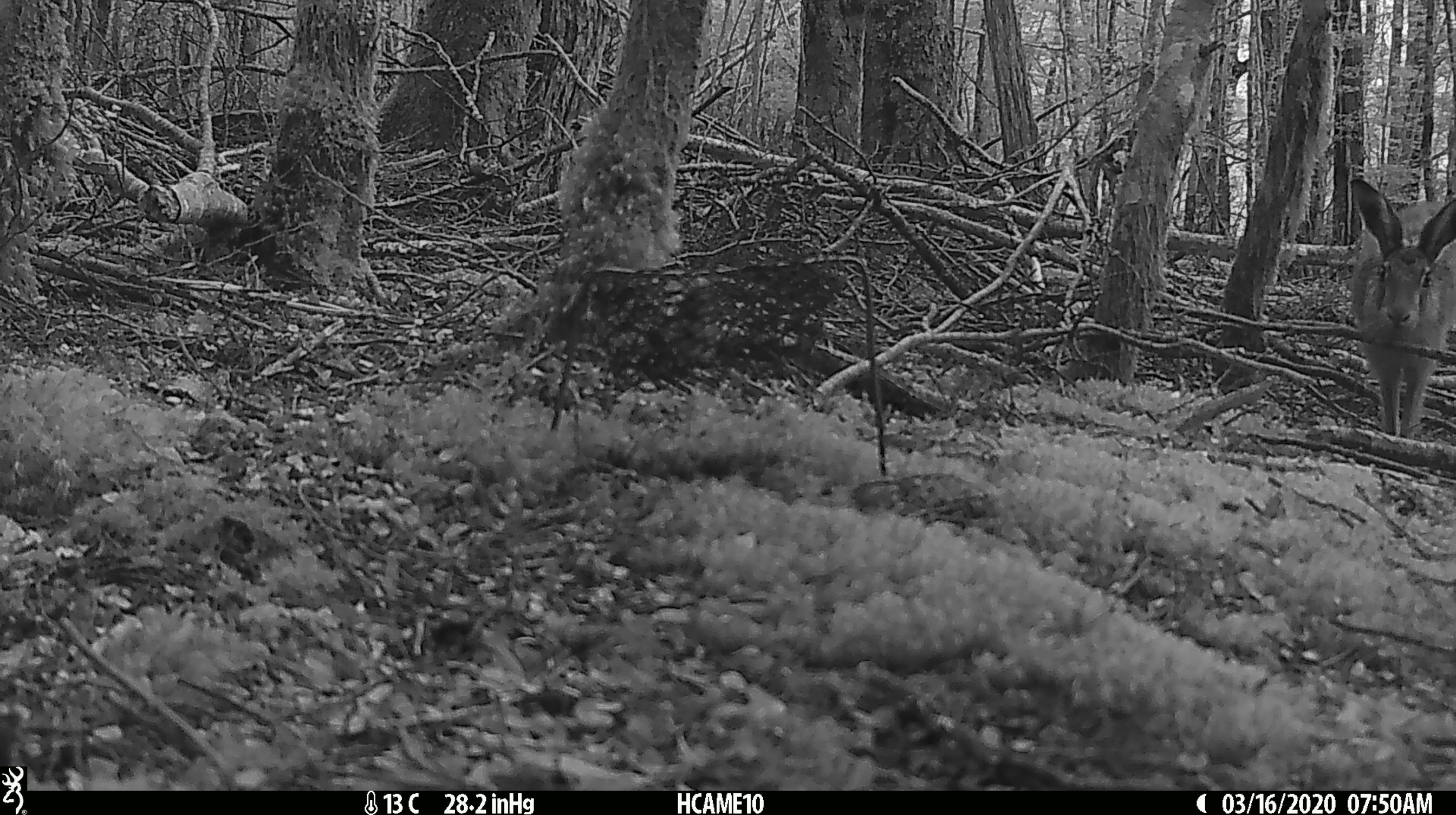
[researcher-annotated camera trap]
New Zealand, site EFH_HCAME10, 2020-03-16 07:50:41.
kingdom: Animalia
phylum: Chordata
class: Mammalia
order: Lagomorpha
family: Leporidae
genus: Lepus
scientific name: Lepus europaeus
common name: brown hare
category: hare